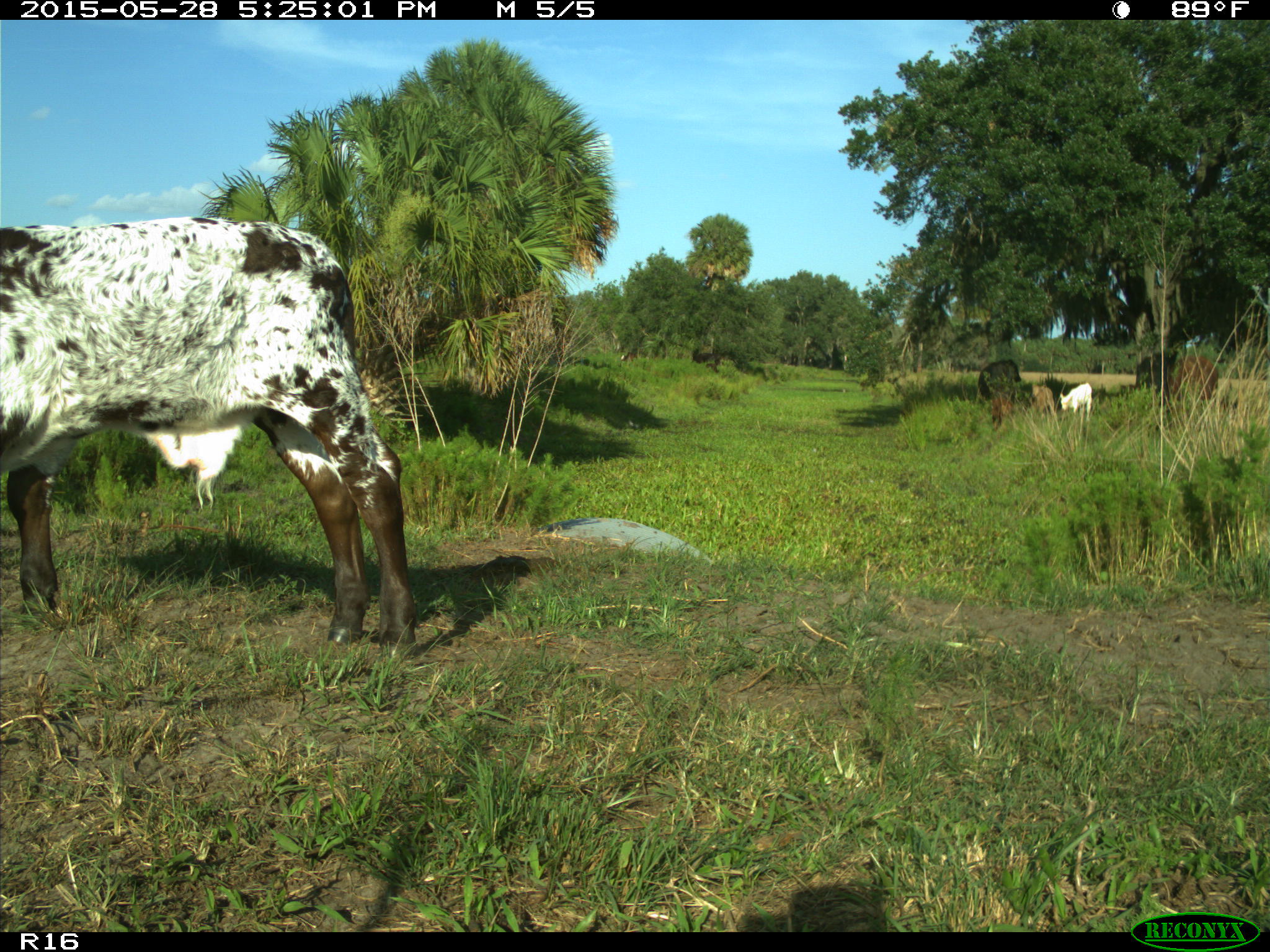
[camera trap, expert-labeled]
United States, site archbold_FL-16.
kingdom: Animalia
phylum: Chordata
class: Mammalia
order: Artiodactyla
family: Bovidae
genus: Bos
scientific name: Bos taurus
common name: domestic cow